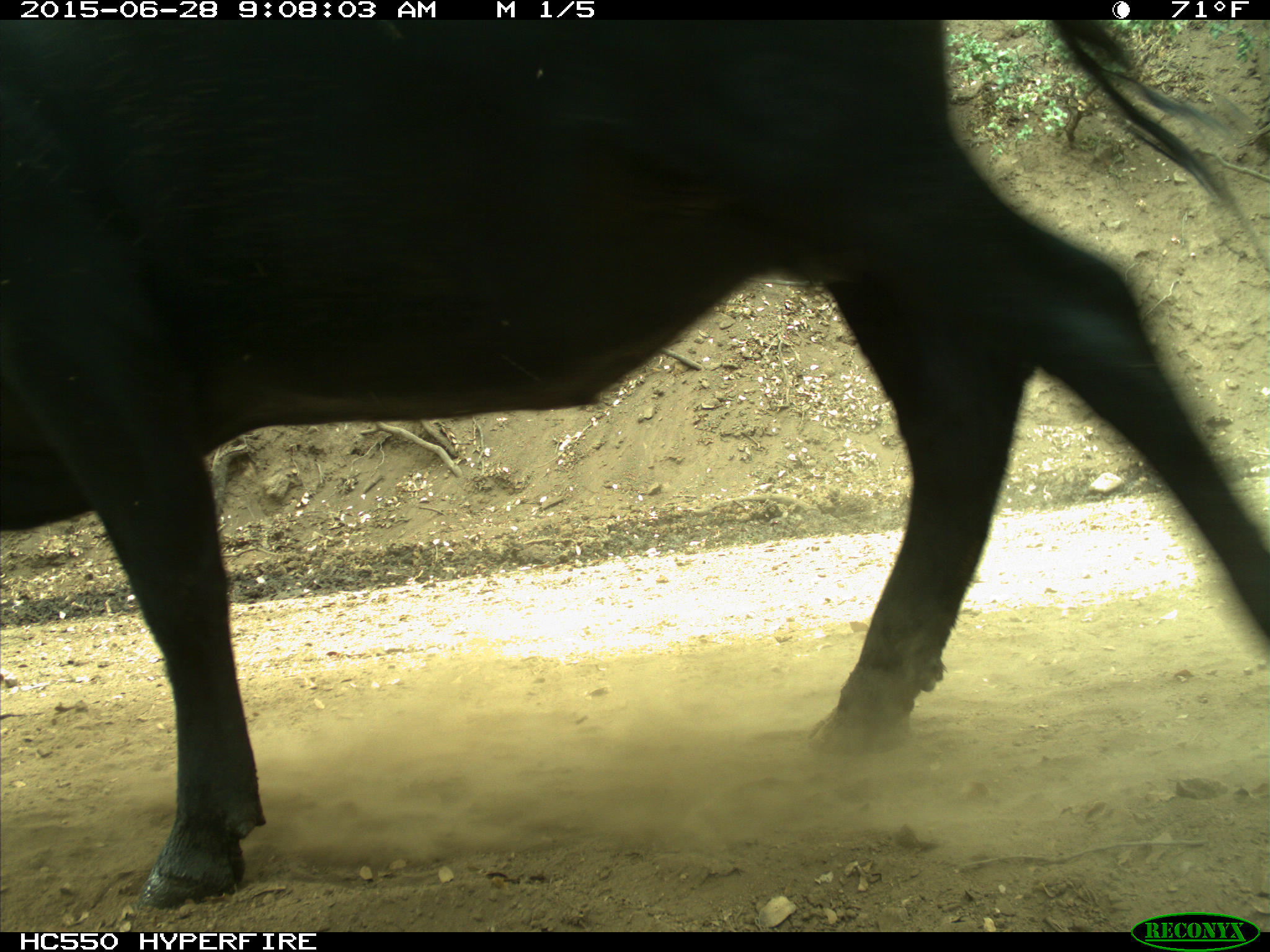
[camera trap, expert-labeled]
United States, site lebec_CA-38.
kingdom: Animalia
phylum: Chordata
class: Mammalia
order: Artiodactyla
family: Bovidae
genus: Bos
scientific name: Bos taurus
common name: domestic cow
Bos taurus (domestic cow).